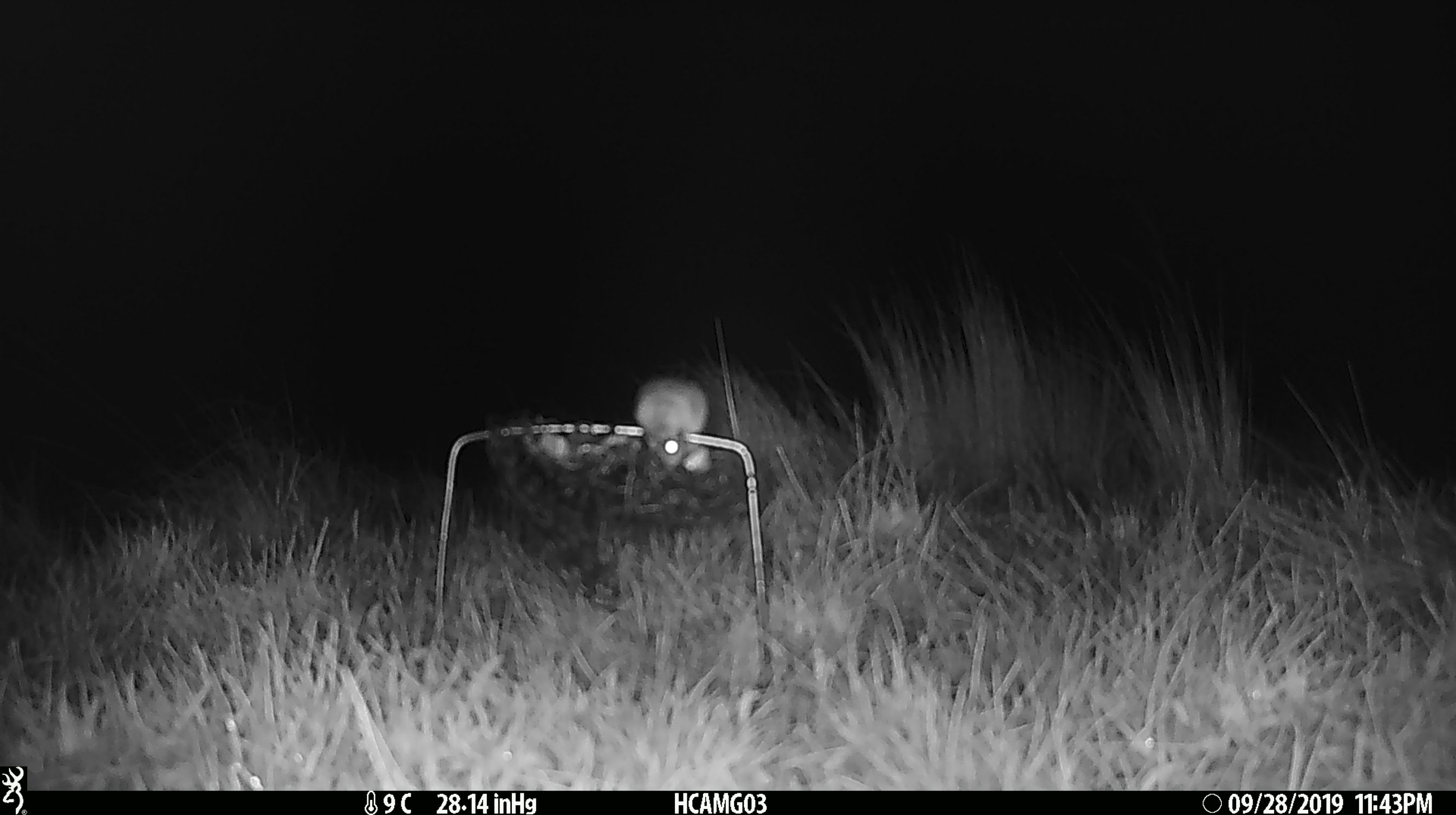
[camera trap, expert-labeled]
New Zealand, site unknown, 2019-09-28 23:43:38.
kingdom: Animalia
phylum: Chordata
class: Mammalia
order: Rodentia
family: Muridae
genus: Mus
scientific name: Mus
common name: mouse